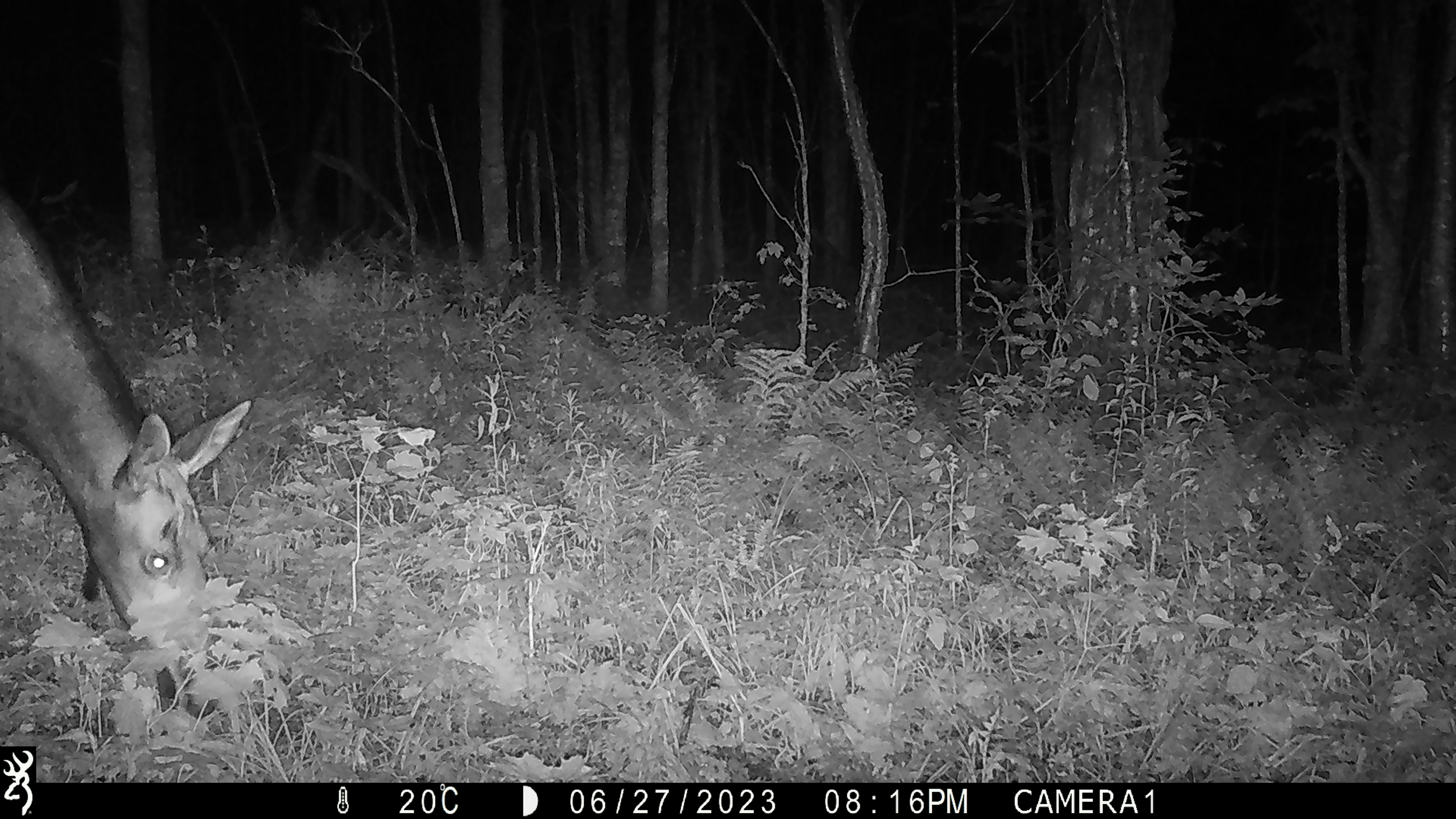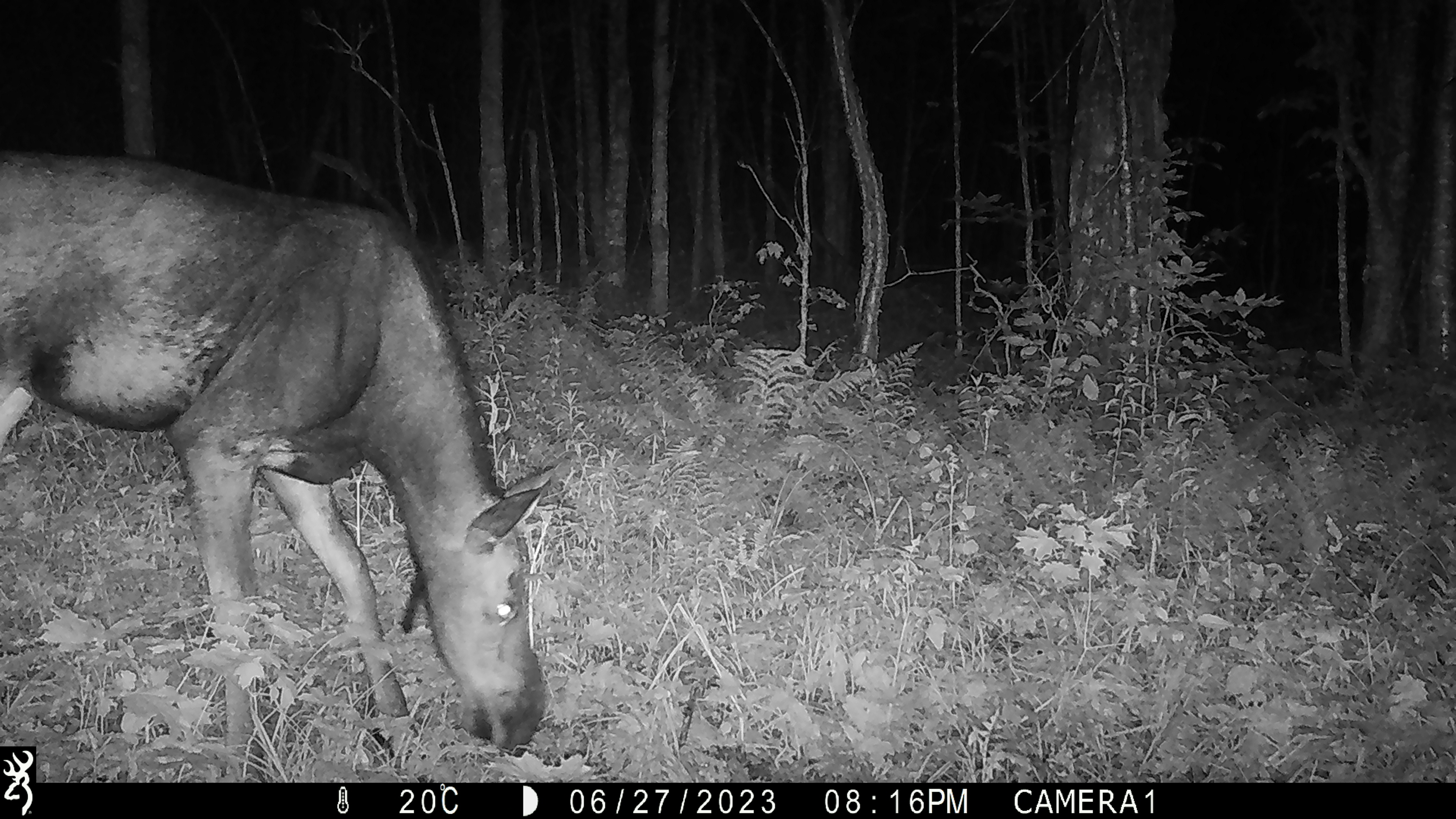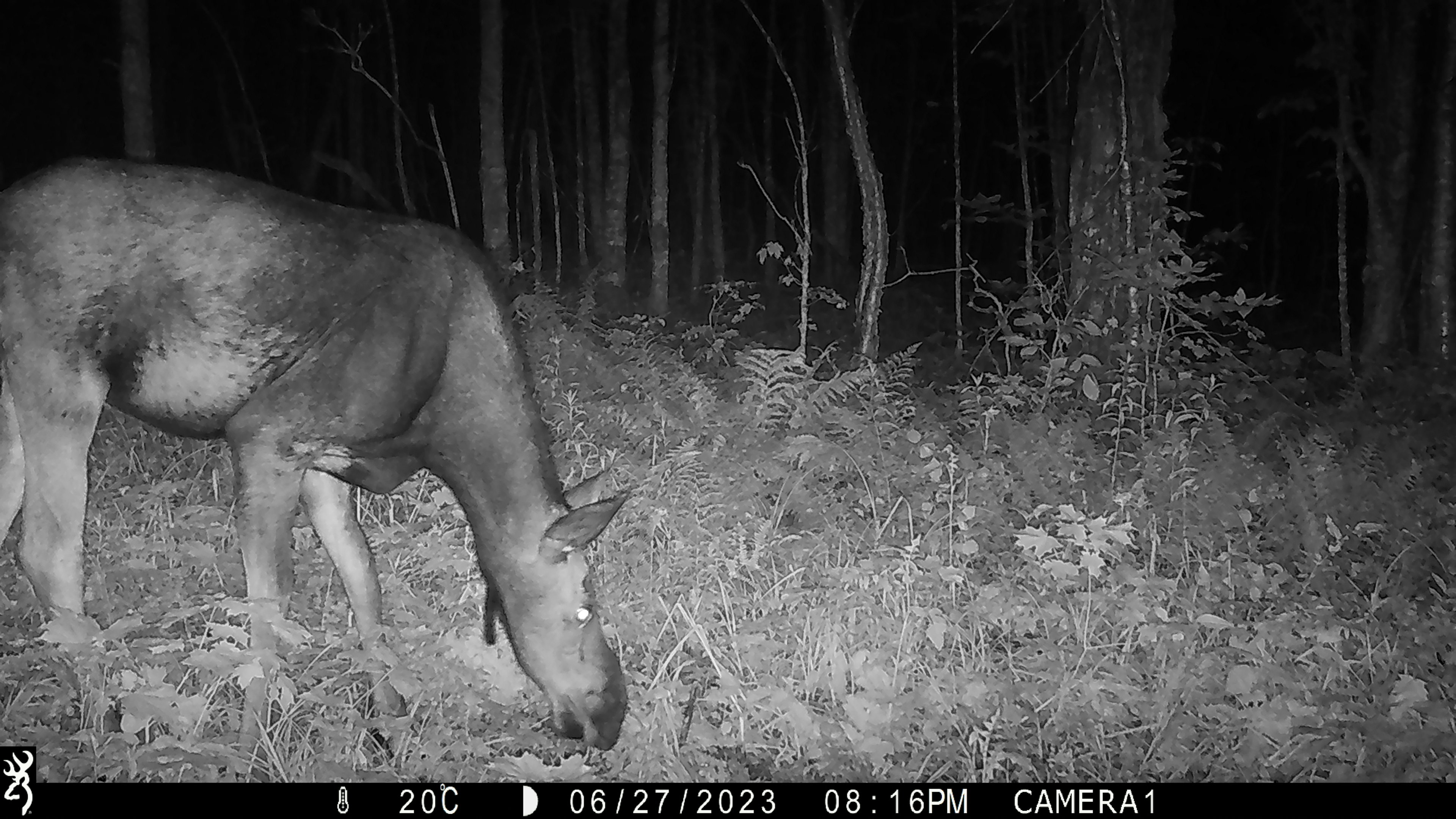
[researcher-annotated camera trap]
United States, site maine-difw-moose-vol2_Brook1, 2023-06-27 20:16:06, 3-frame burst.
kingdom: Animalia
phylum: Chordata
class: Mammalia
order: Artiodactyla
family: Cervidae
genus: Alces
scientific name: Alces alces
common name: moose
Moose (Alces alces).